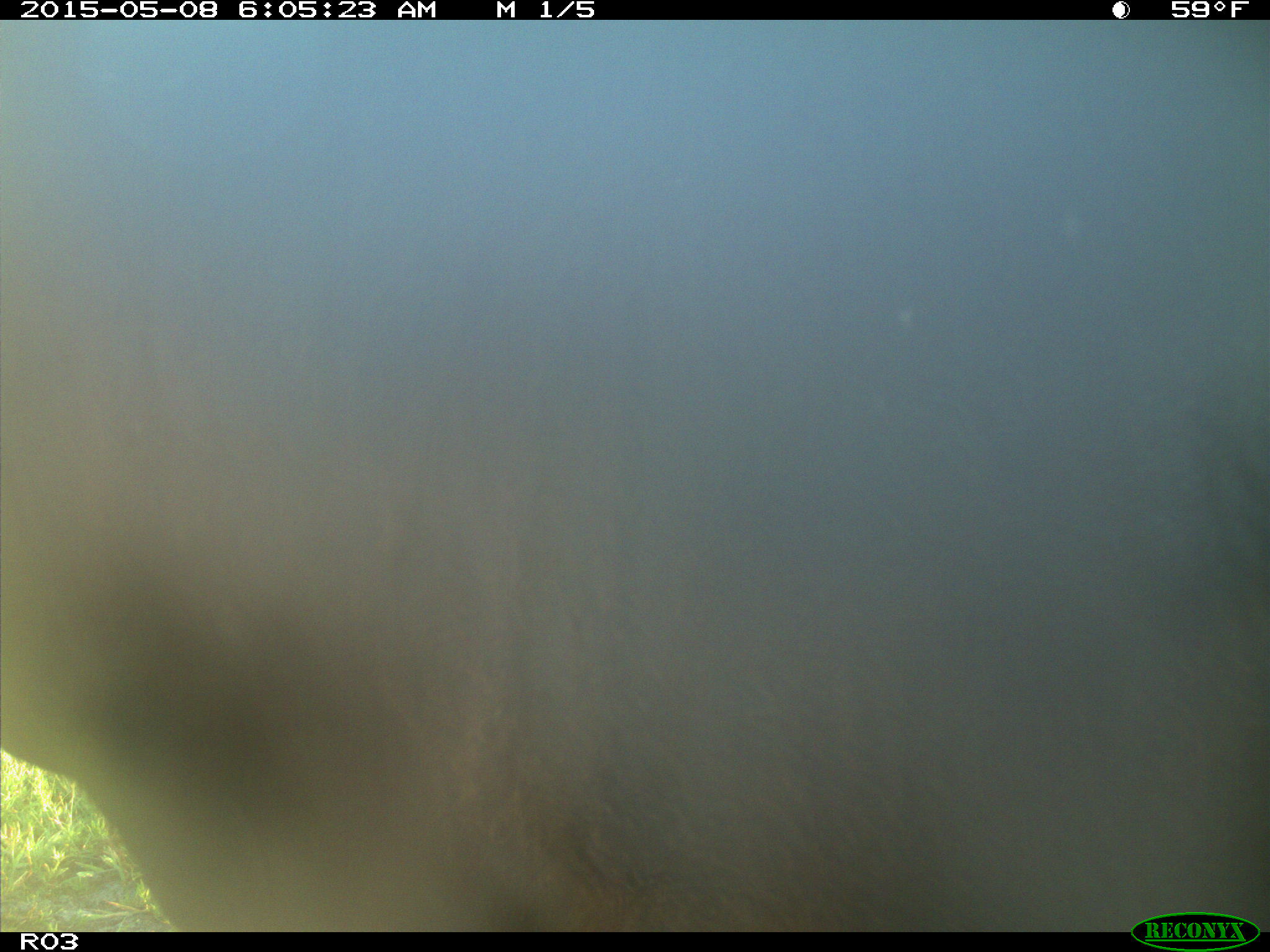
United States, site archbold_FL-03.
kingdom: Animalia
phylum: Chordata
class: Mammalia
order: Artiodactyla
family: Bovidae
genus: Bos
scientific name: Bos taurus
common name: domestic cow